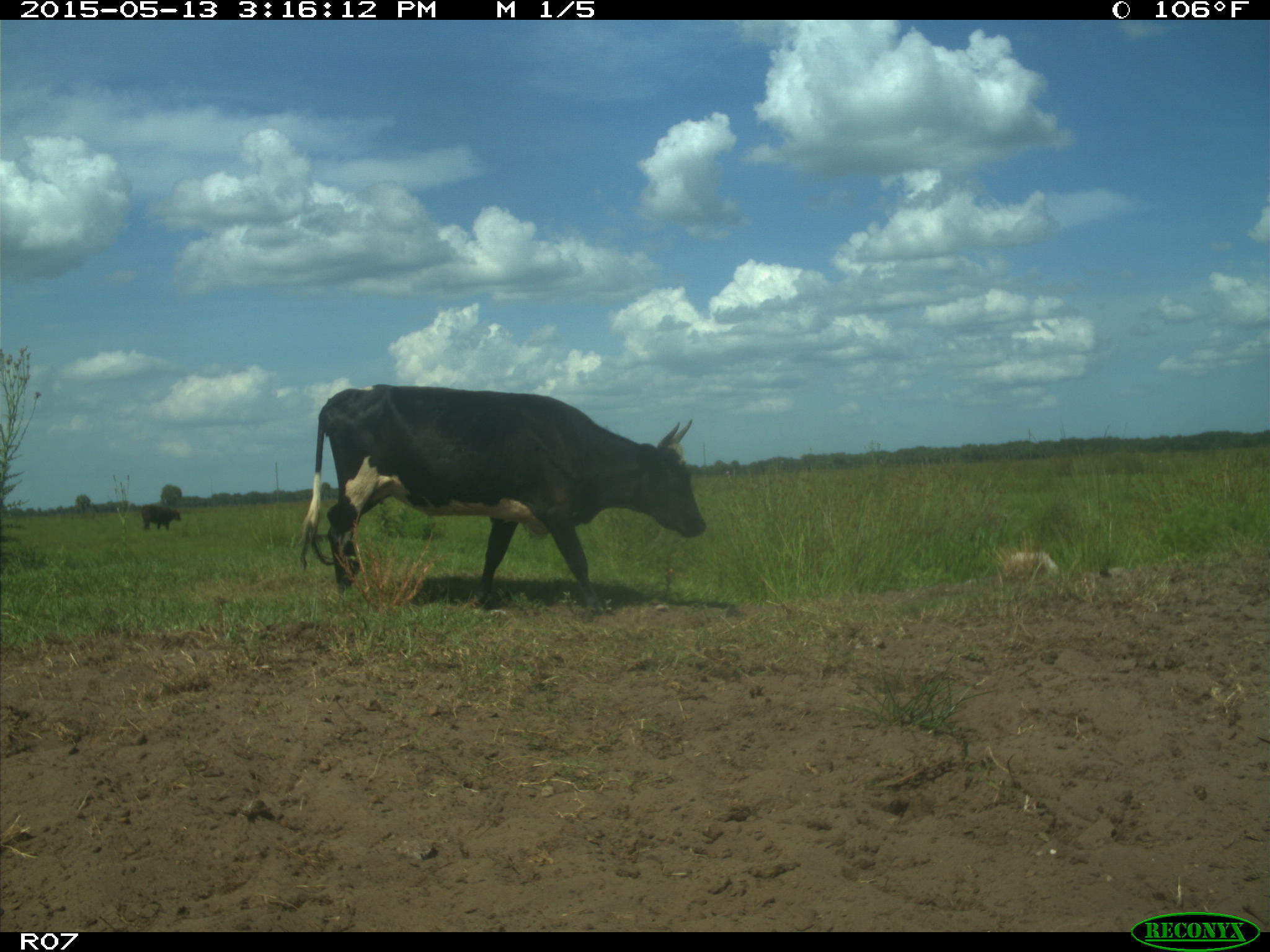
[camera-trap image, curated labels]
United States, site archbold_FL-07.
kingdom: Animalia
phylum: Chordata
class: Mammalia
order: Artiodactyla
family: Bovidae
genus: Bos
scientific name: Bos taurus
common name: domestic cow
Bos taurus (domestic cow).